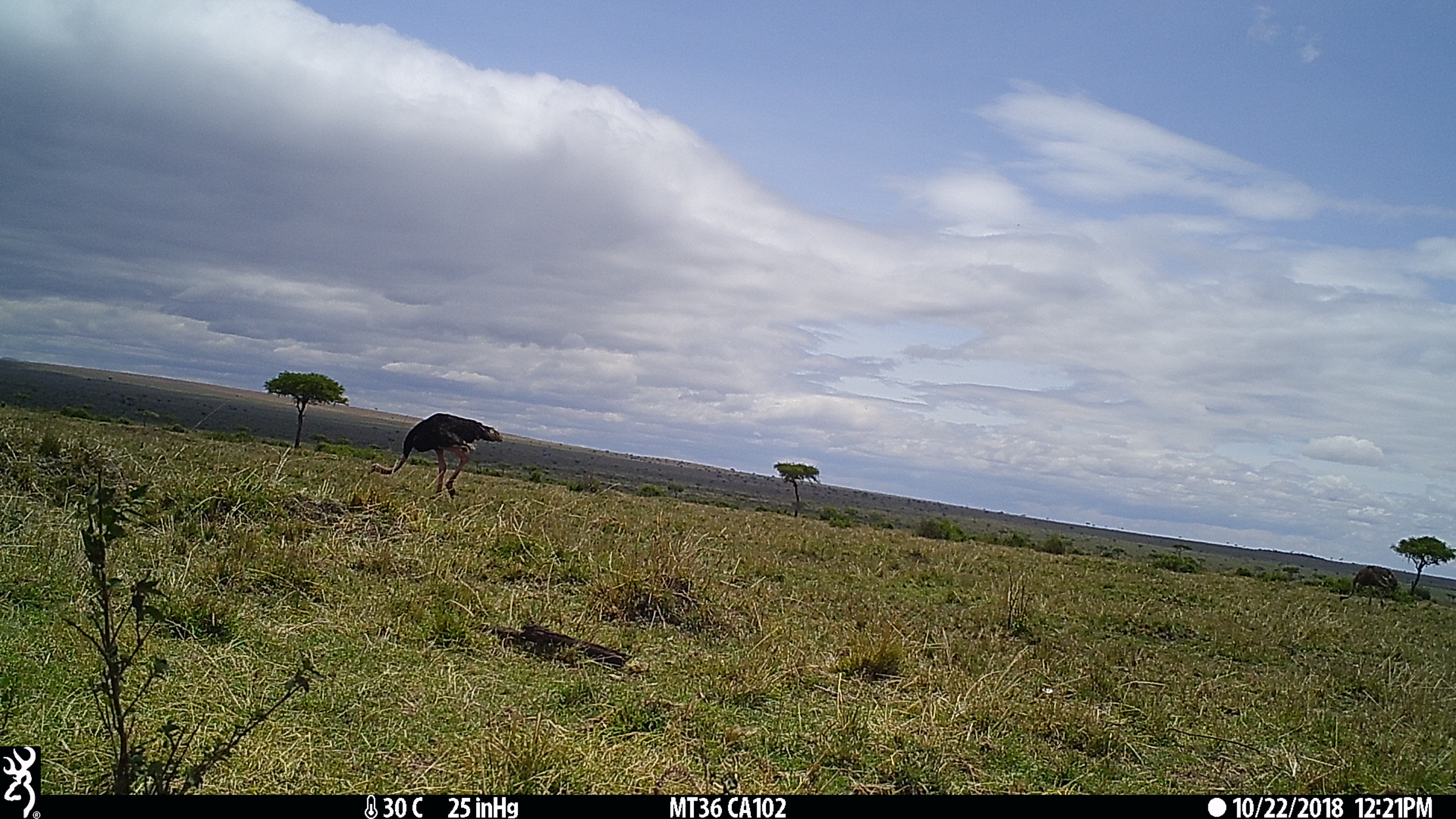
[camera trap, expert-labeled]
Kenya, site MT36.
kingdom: Animalia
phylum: Chordata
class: Aves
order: Struthioniformes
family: Struthionidae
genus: Struthio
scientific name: Struthio camelus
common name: ostrich